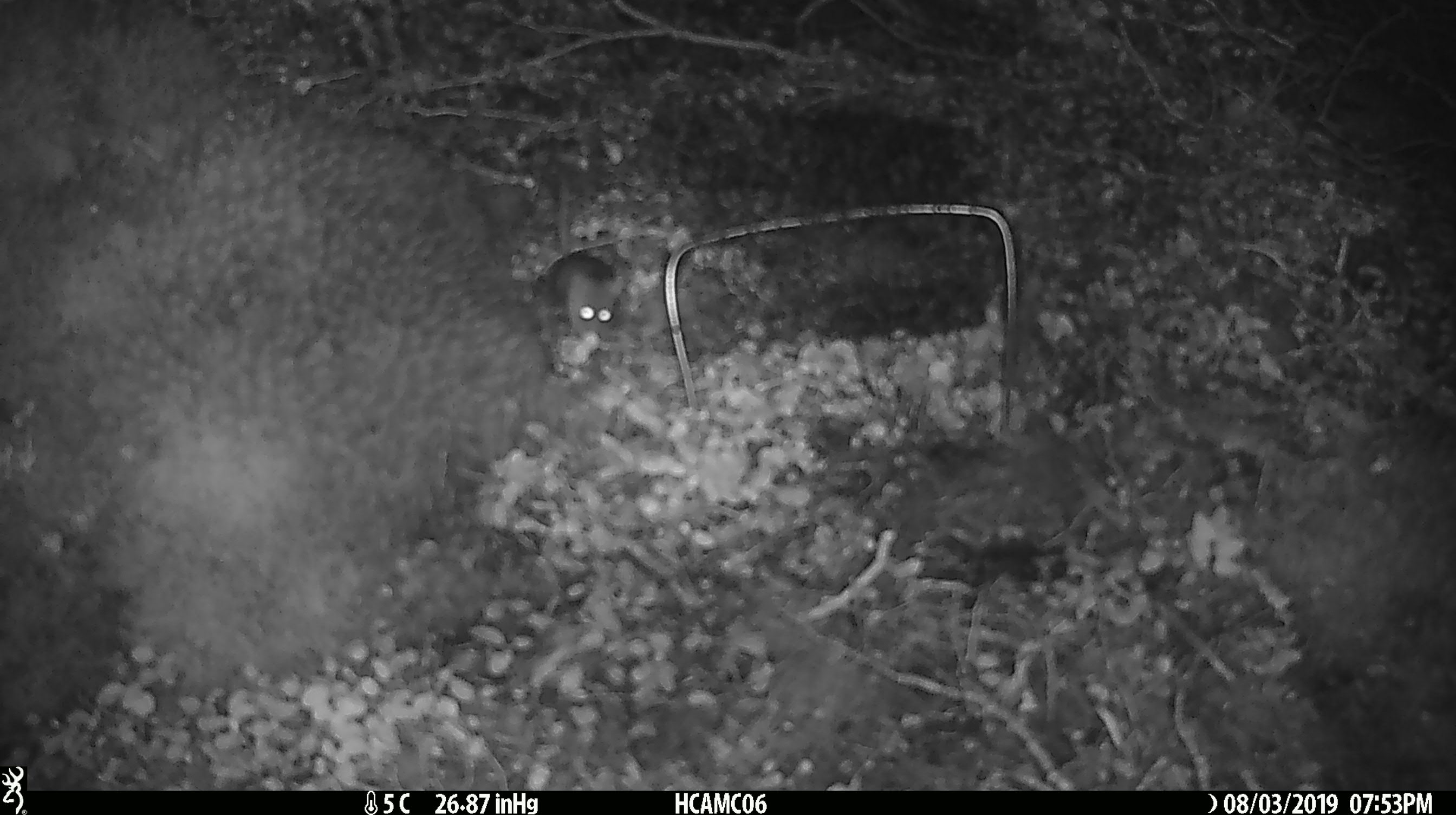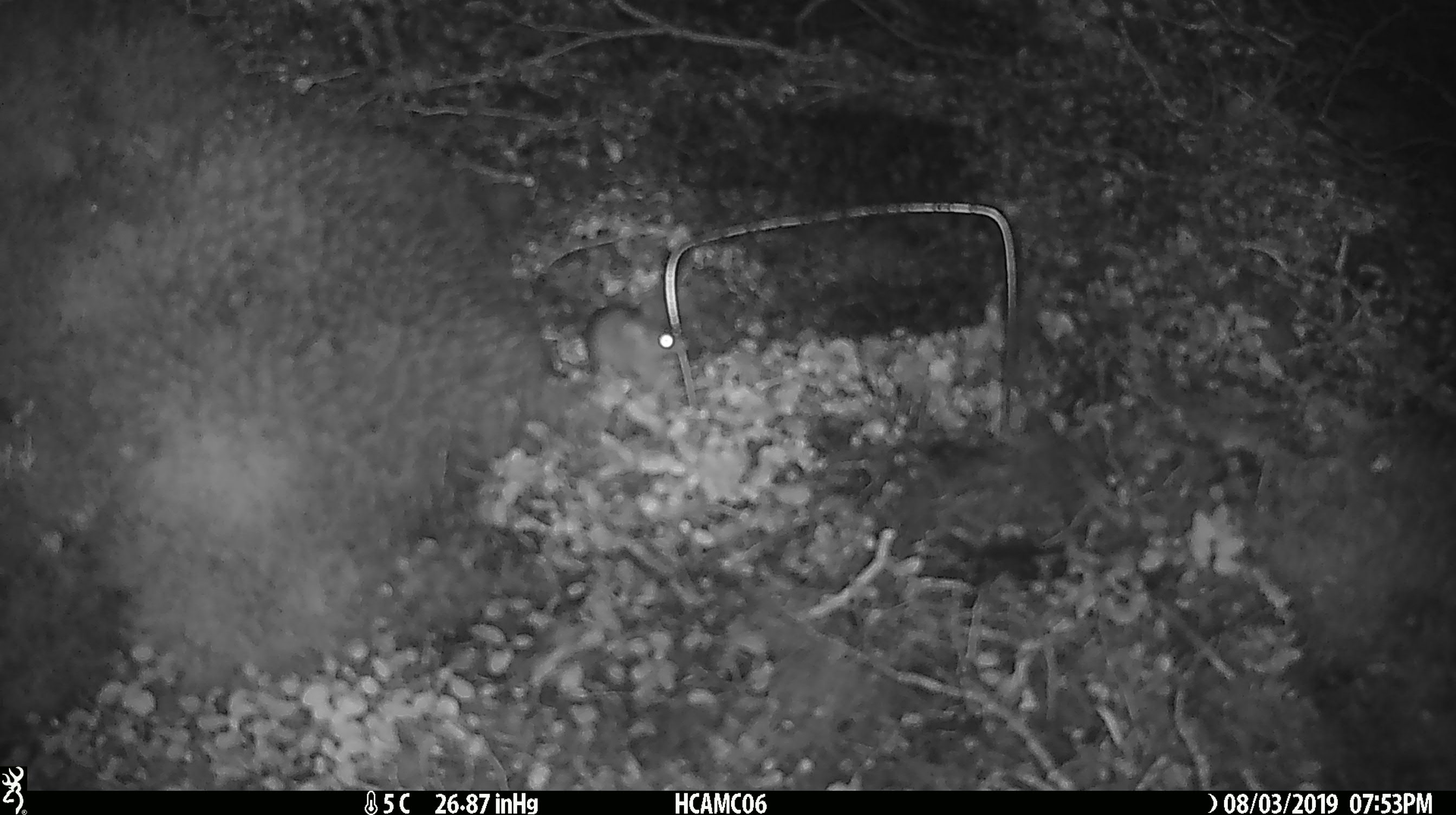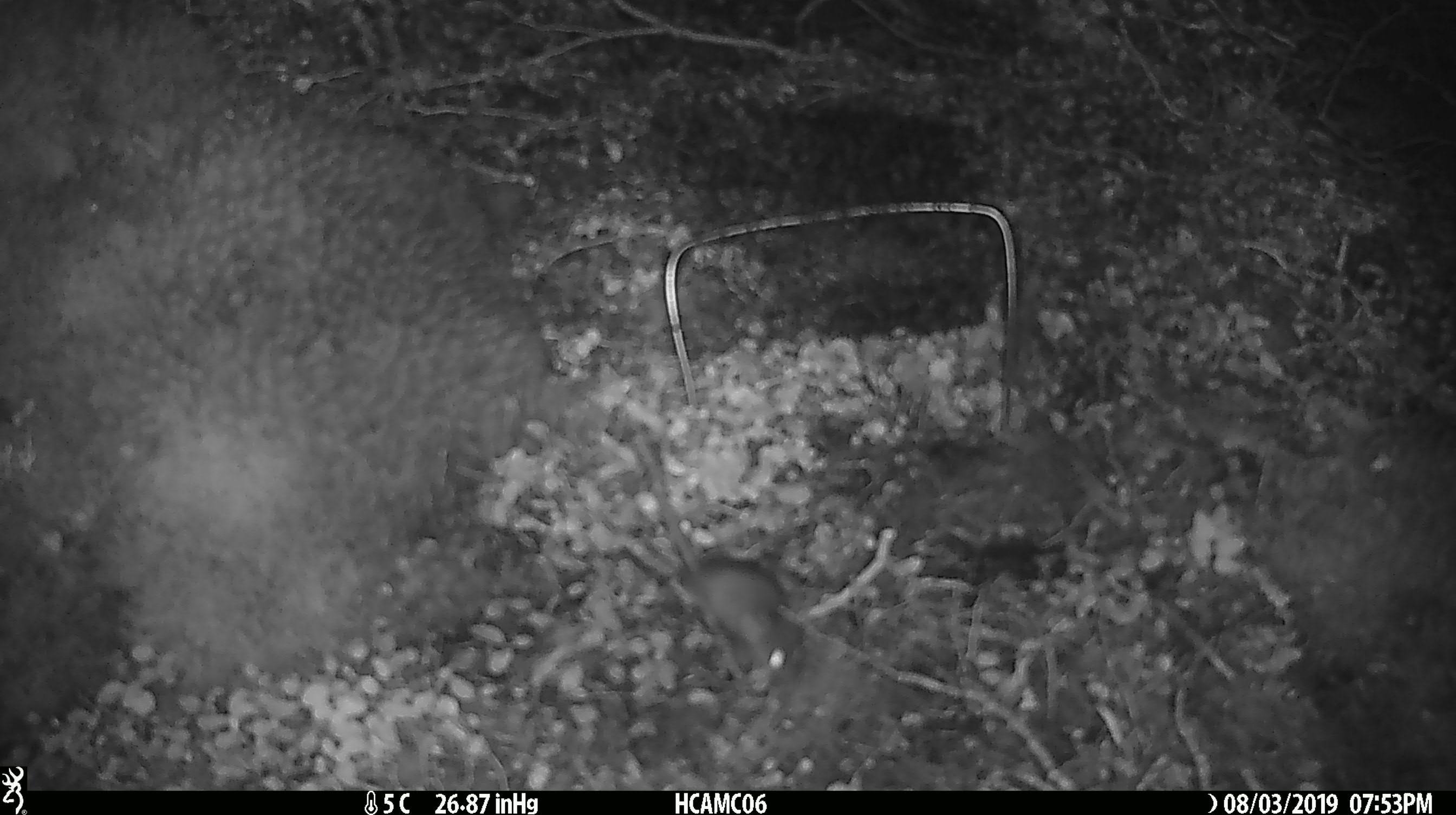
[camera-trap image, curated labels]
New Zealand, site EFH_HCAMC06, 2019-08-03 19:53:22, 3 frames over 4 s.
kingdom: Animalia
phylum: Chordata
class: Mammalia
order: Rodentia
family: Muridae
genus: Mus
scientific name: Mus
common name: mouse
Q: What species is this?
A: Mouse (Mus).